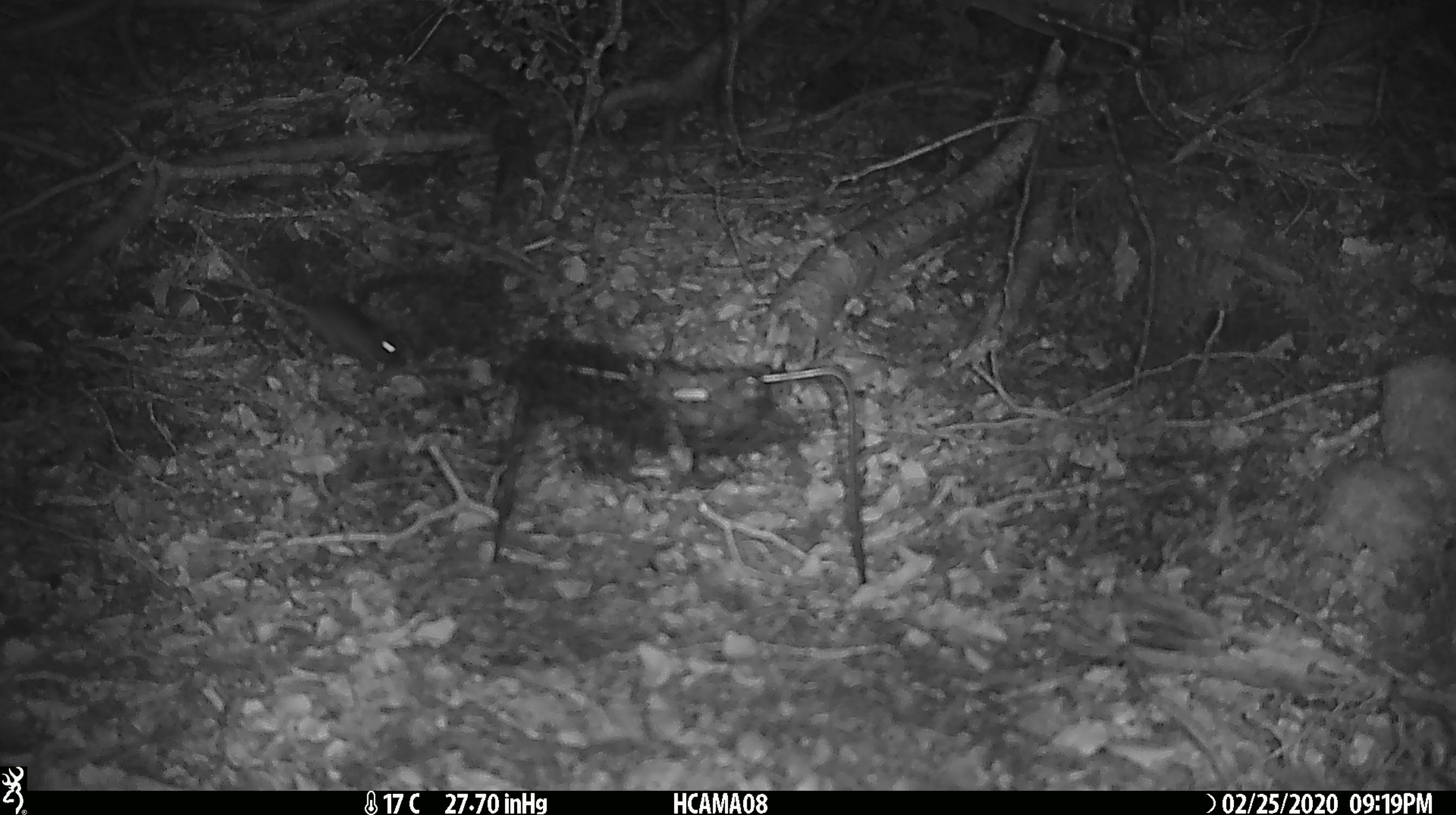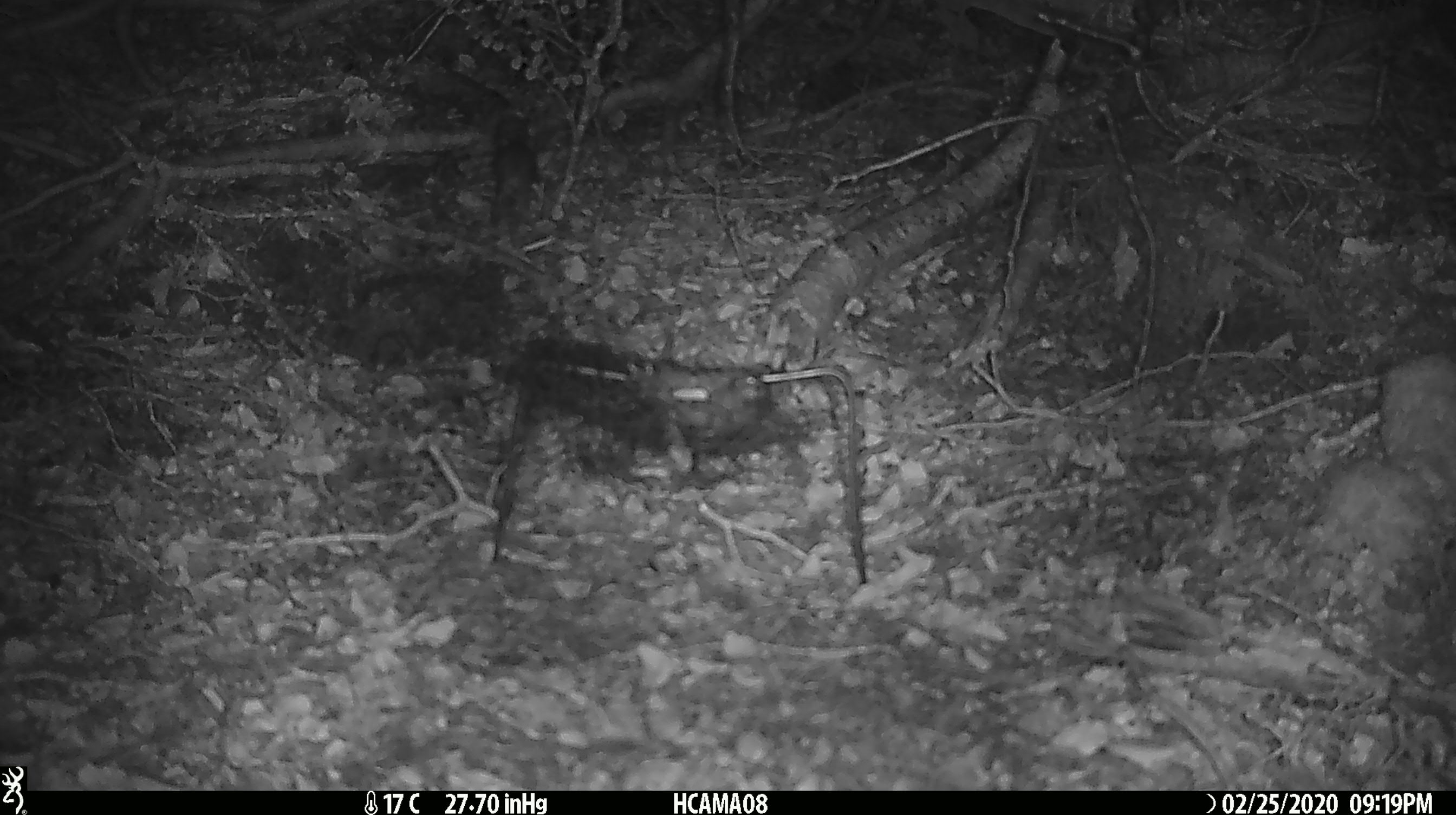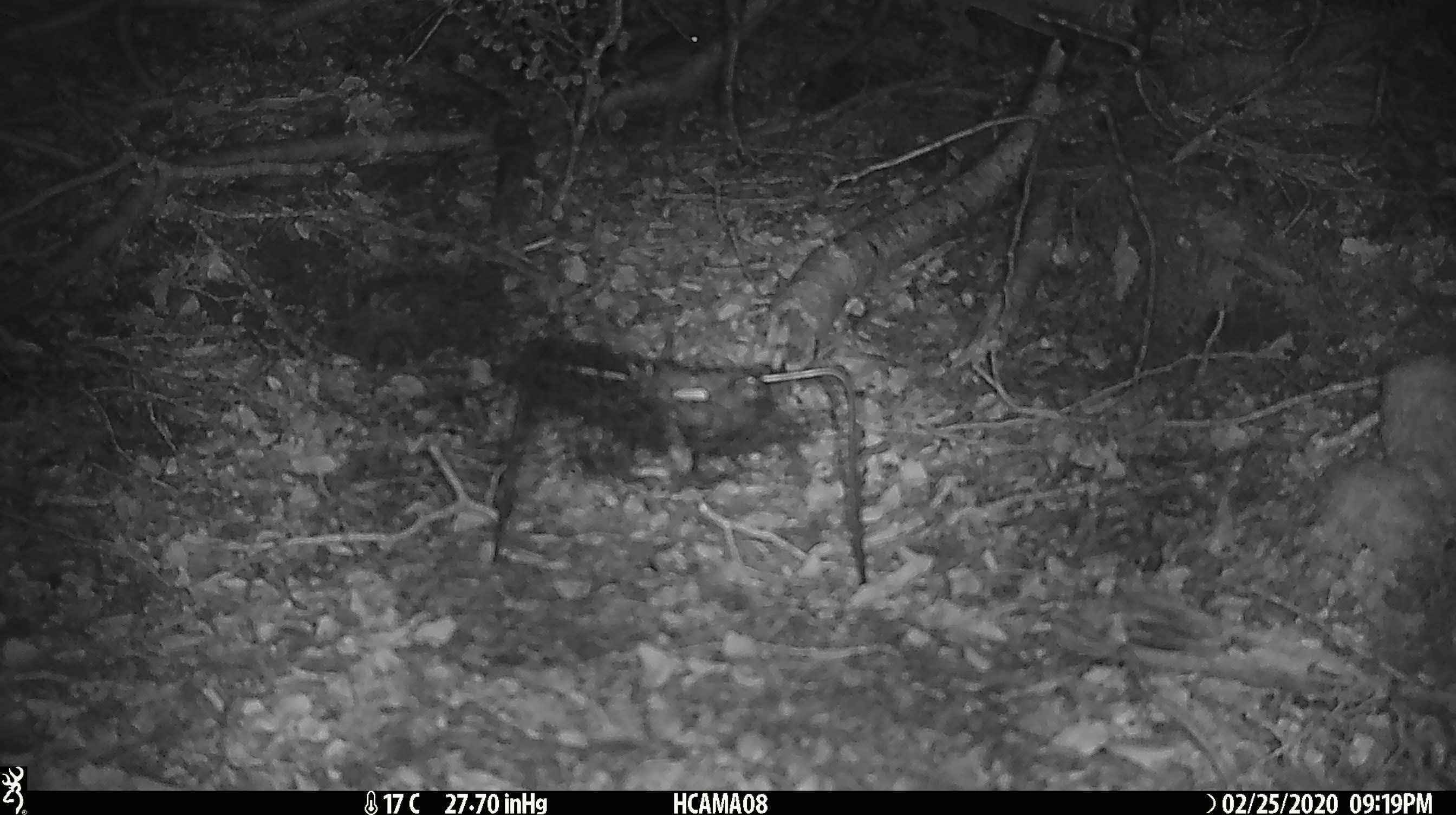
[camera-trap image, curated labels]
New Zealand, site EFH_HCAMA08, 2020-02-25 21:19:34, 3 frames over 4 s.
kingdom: Animalia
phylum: Chordata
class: Mammalia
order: Rodentia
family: Muridae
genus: Mus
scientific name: Mus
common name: mouse